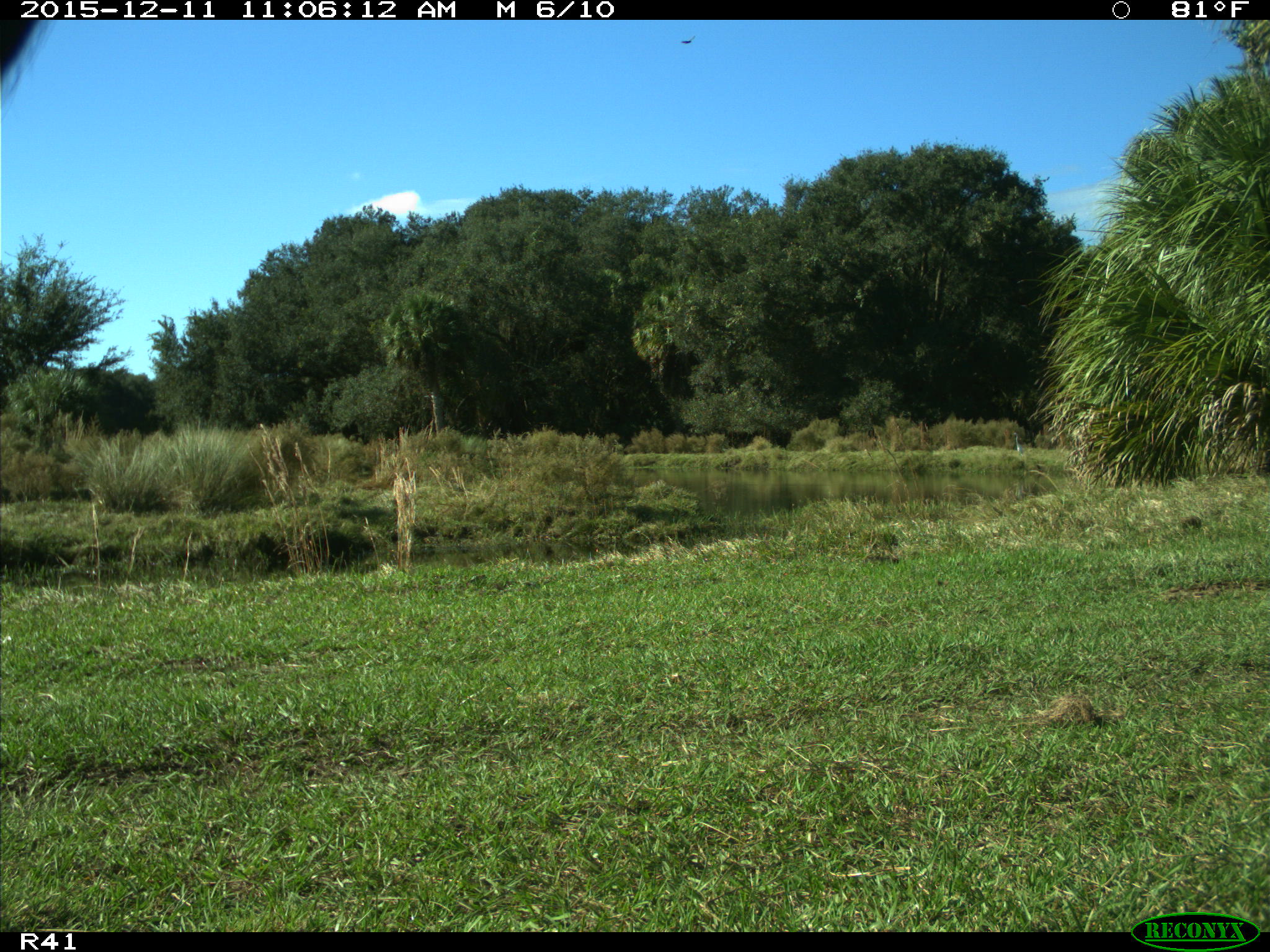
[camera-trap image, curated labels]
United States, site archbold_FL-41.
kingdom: Animalia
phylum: Chordata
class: Mammalia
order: Artiodactyla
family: Bovidae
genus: Bos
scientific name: Bos taurus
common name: domestic cow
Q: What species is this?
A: Bos taurus (domestic cow).